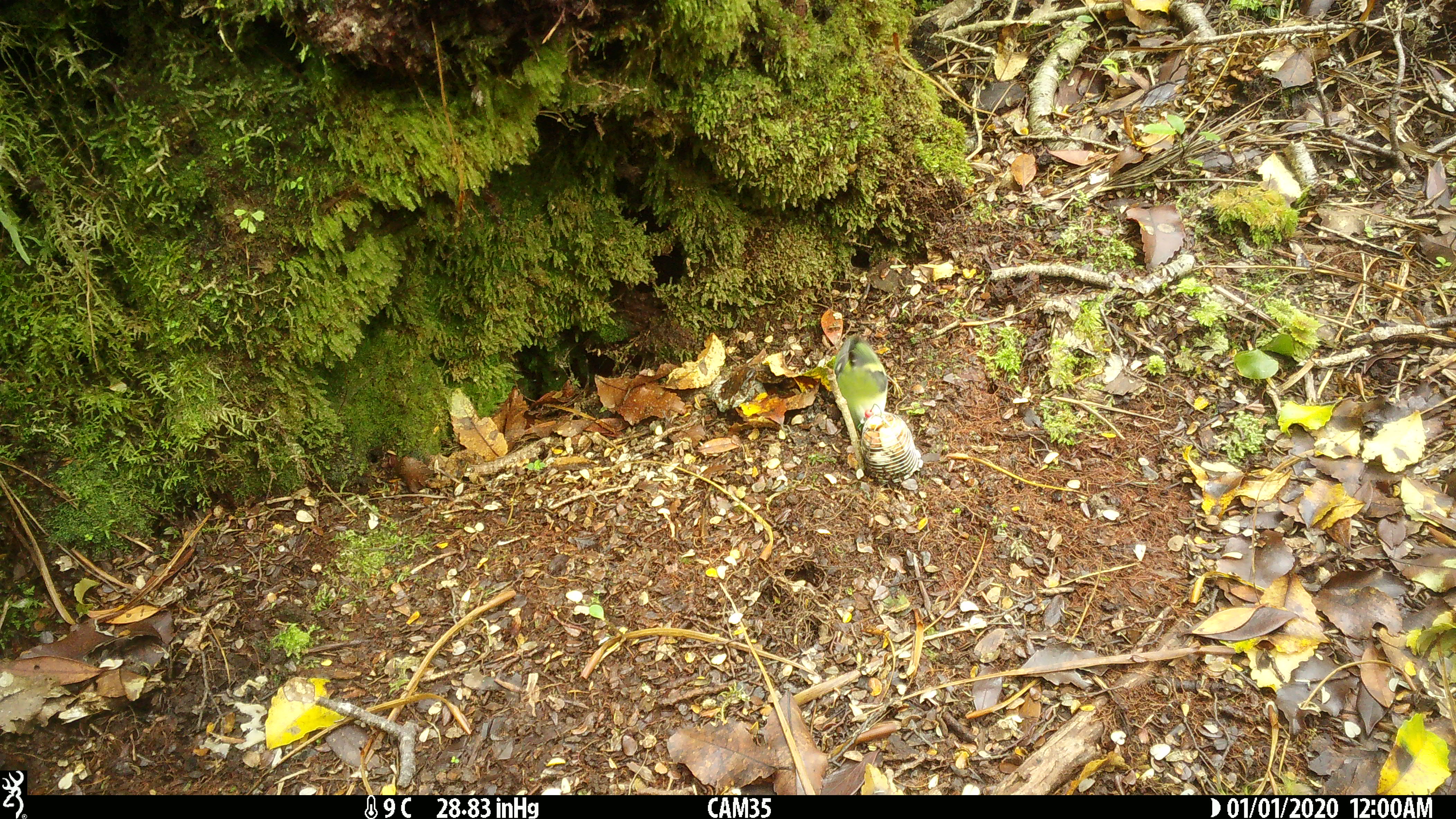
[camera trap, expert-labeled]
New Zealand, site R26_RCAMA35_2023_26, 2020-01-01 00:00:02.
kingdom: Animalia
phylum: Chordata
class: Aves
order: Passeriformes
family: Acanthisittidae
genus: Acanthisitta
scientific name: Acanthisitta chloris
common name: rifleman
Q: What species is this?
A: Rifleman (Acanthisitta chloris).